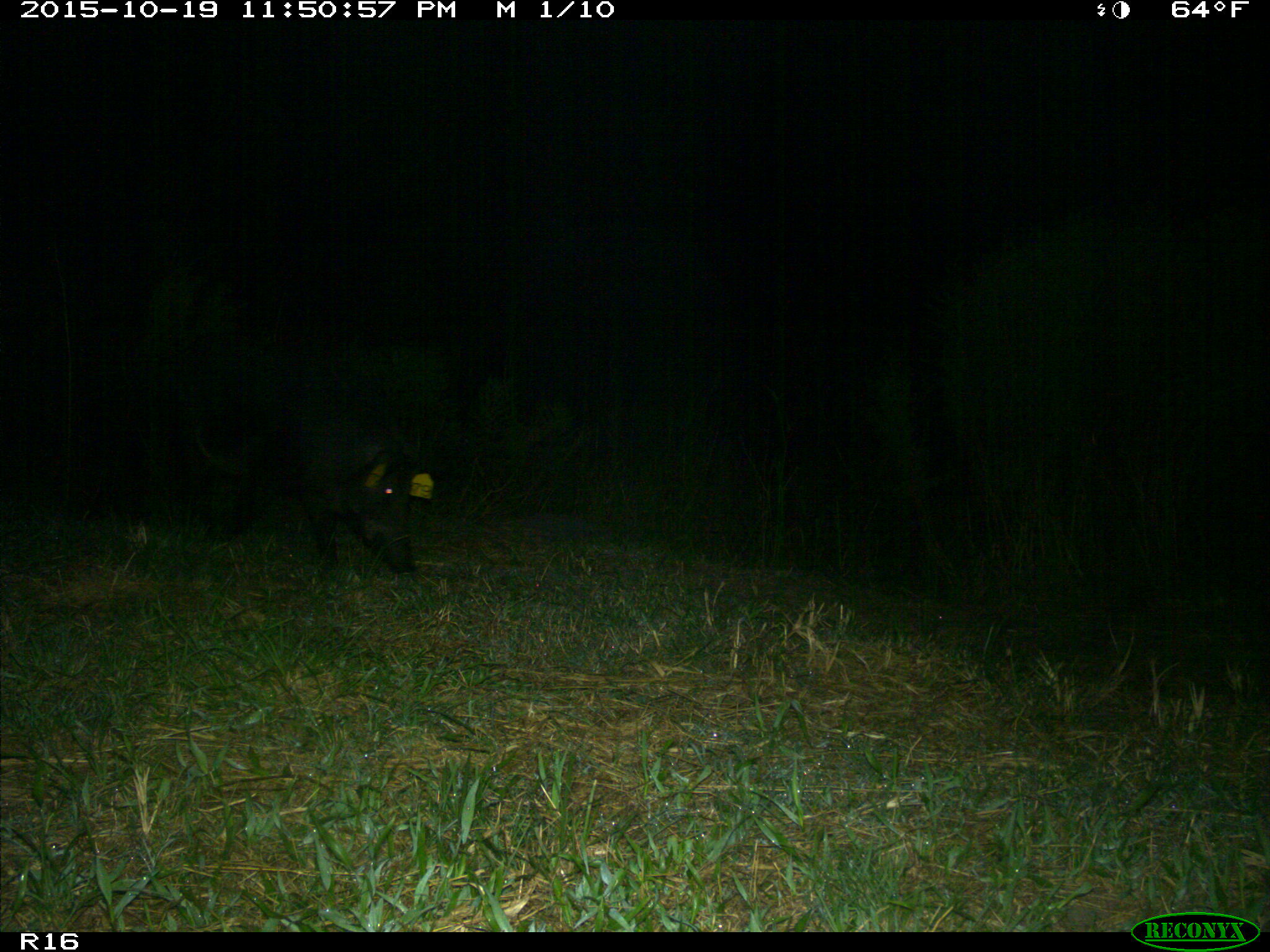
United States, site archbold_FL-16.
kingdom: Animalia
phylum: Chordata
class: Mammalia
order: Artiodactyla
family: Suidae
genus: Sus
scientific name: Sus scrofa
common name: wild boar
Sus scrofa (wild boar).